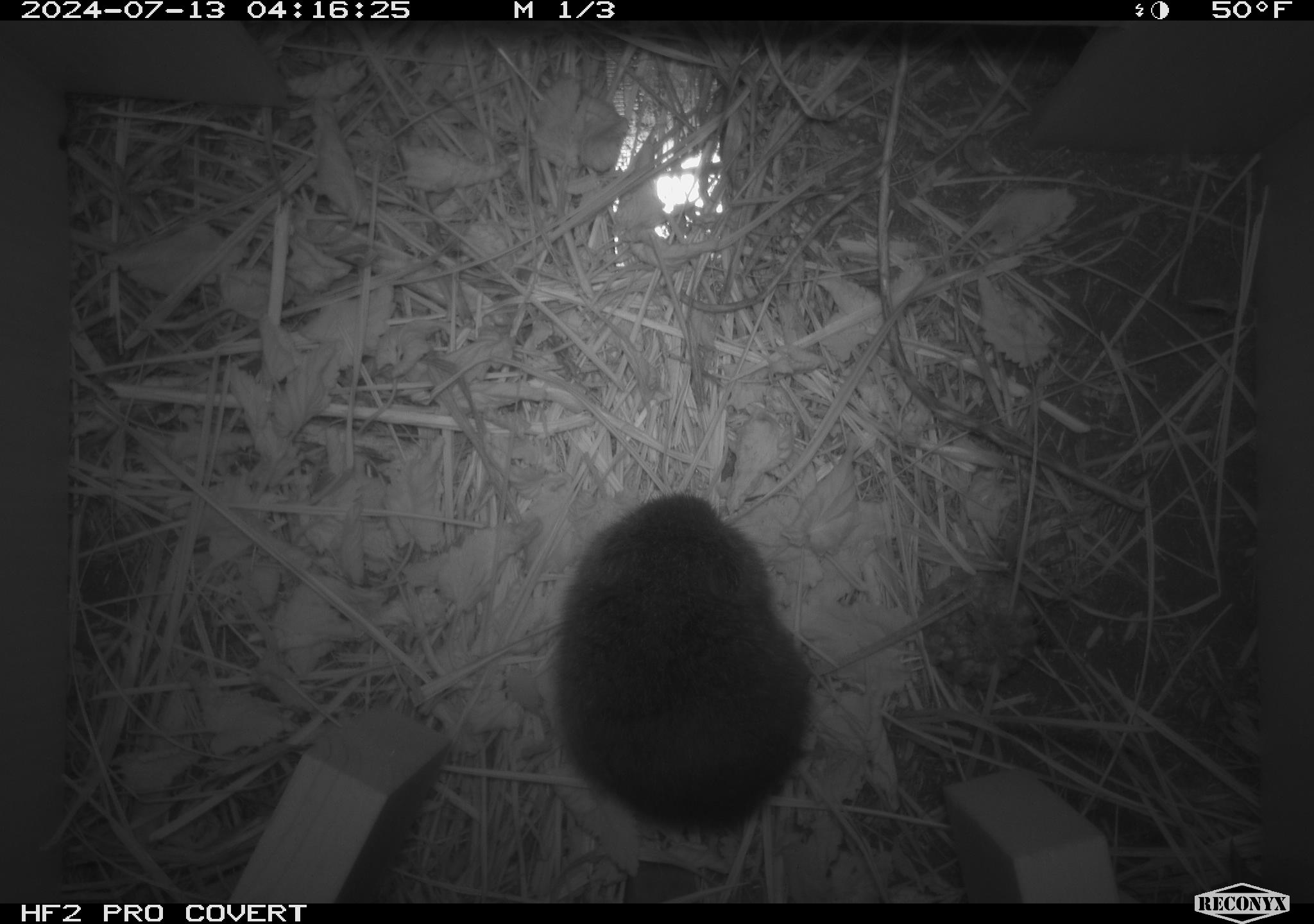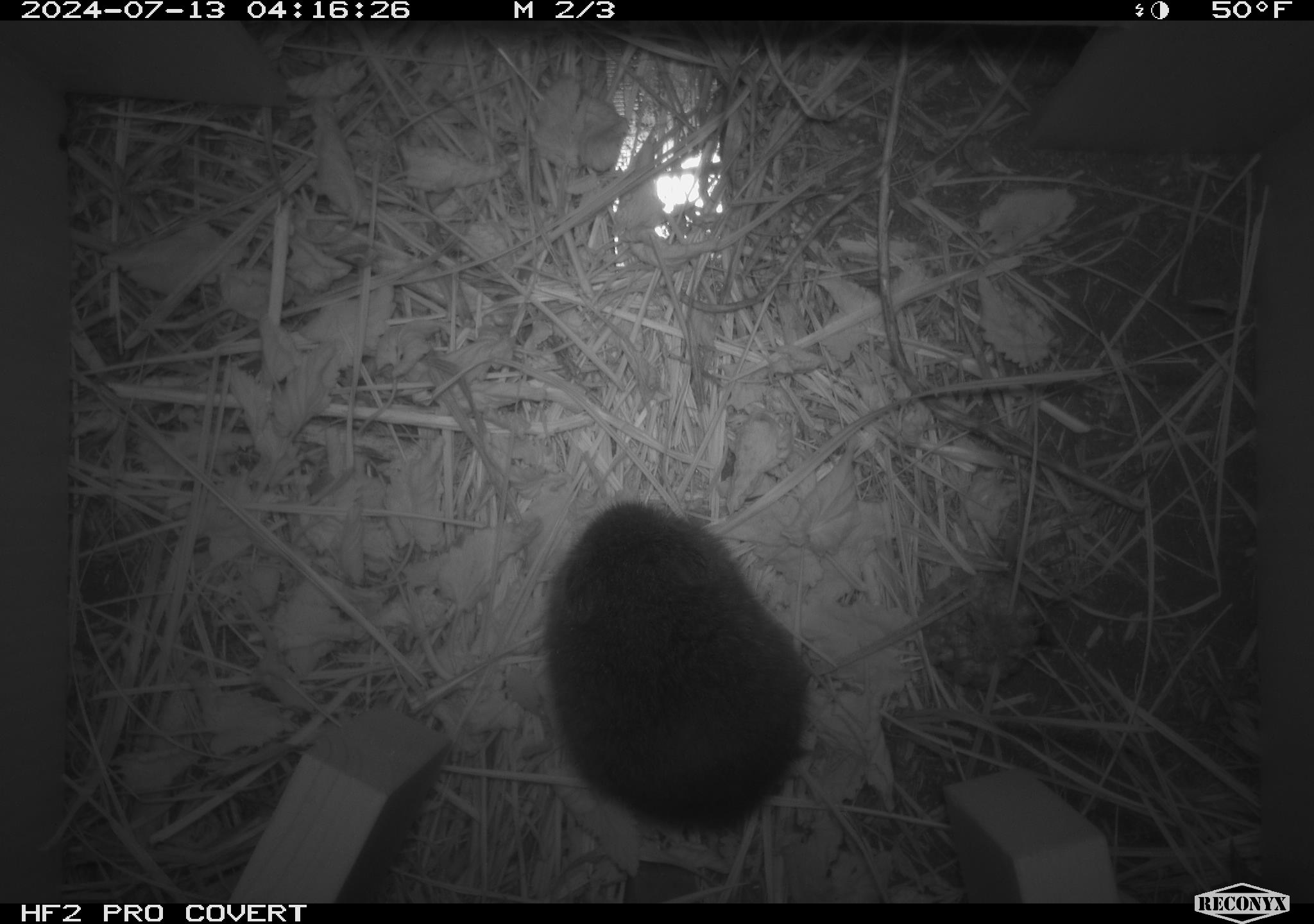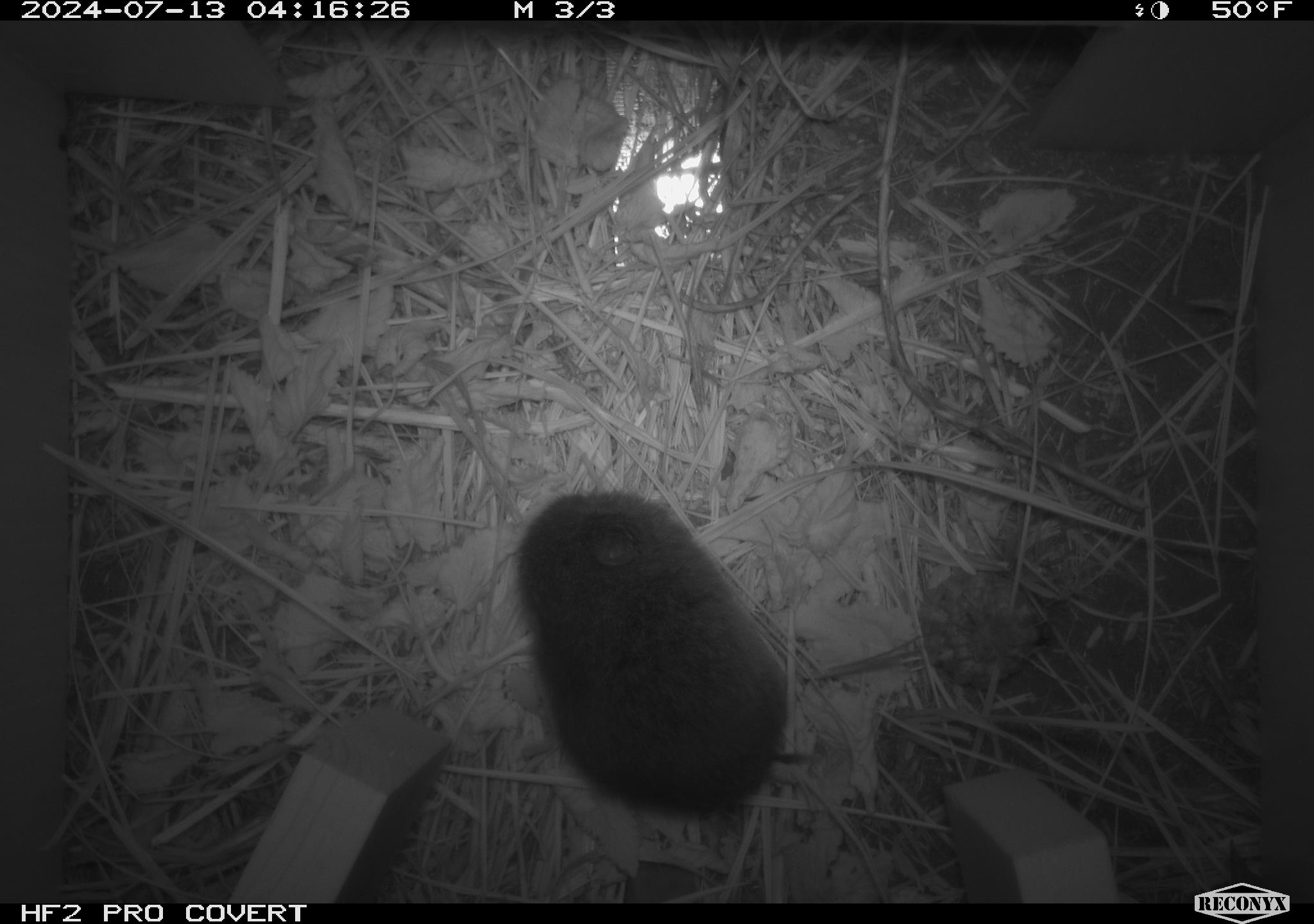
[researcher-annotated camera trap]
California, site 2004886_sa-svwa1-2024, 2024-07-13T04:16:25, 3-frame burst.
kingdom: Animalia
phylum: Chordata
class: Mammalia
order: Rodentia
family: Cricetidae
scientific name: Arvicolinae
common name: voles, lemmings, and muskrats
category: arvicolinae subfamily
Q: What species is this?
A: Arvicolinae subfamily (voles, lemmings, and muskrats) (Arvicolinae).